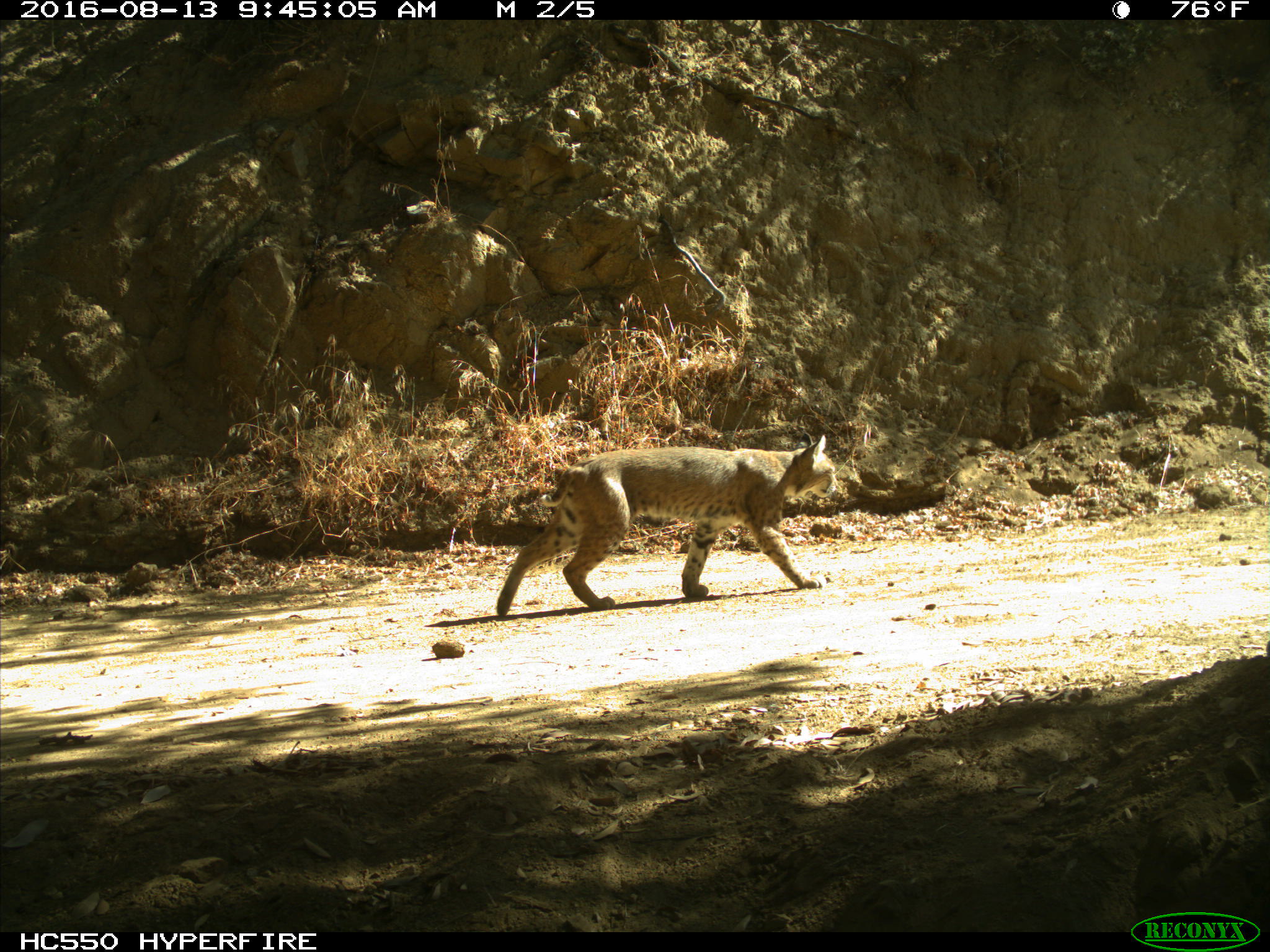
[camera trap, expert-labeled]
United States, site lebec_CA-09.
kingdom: Animalia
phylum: Chordata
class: Mammalia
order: Carnivora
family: Felidae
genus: Lynx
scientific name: Lynx rufus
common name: bobcat